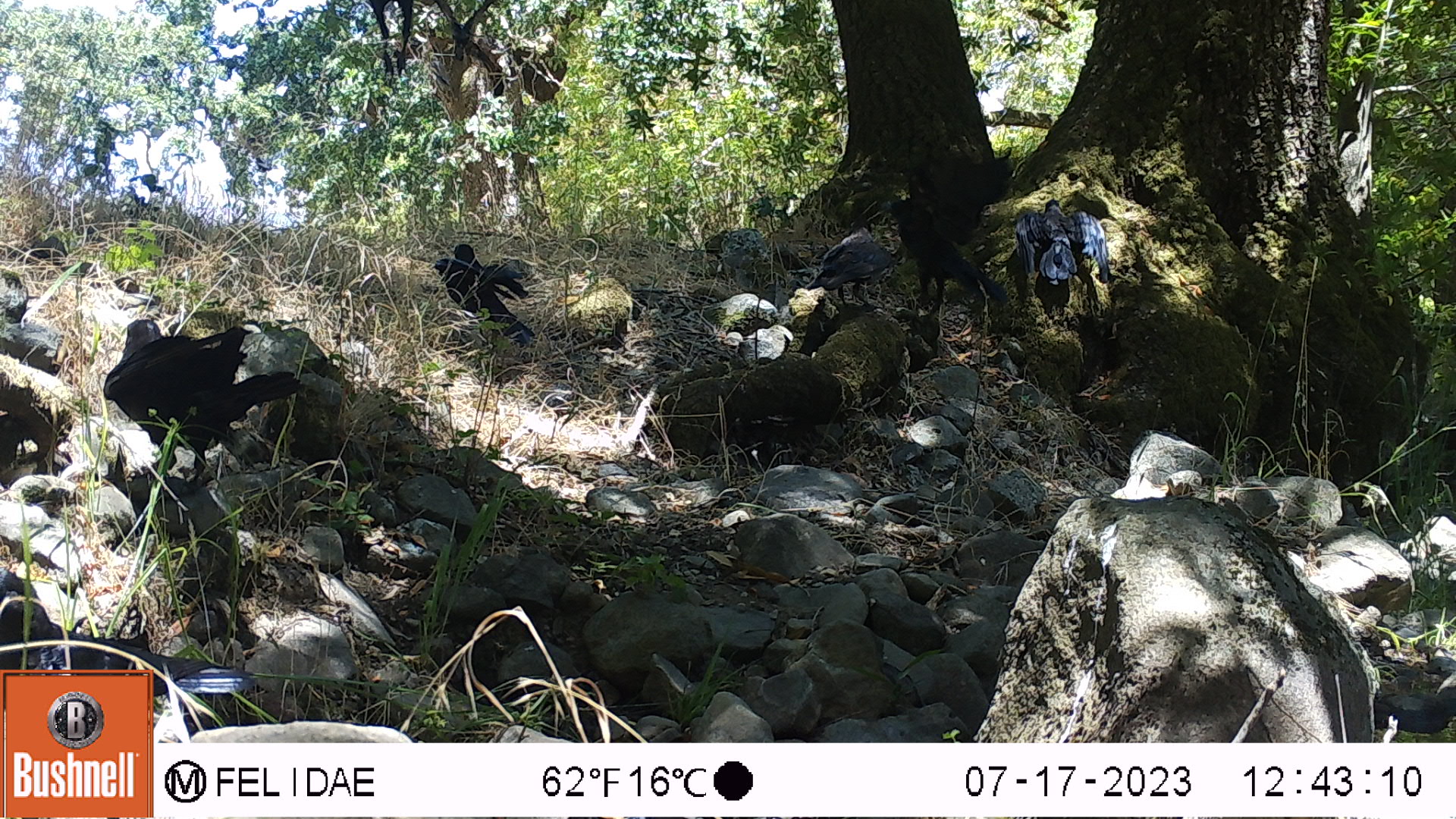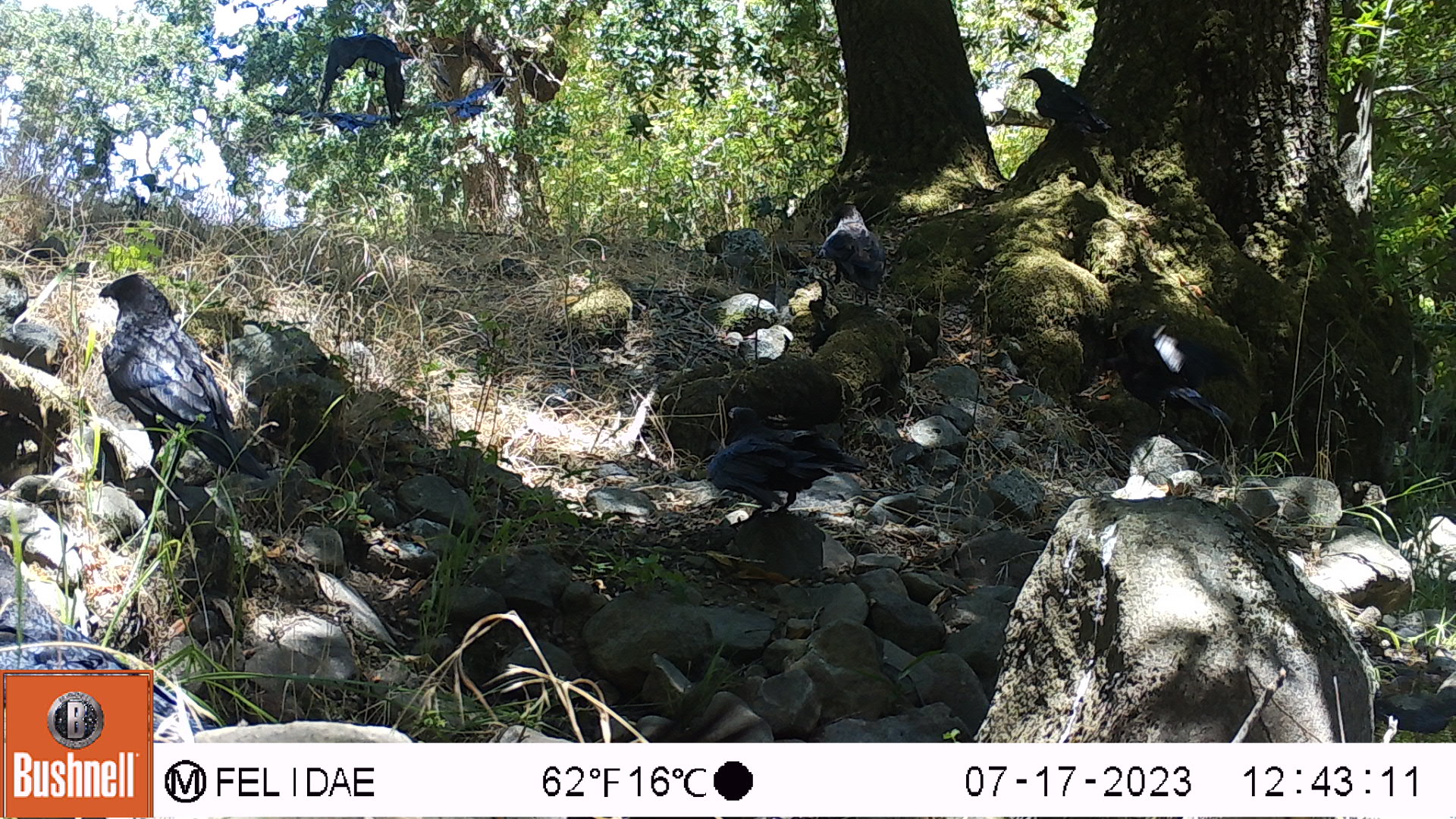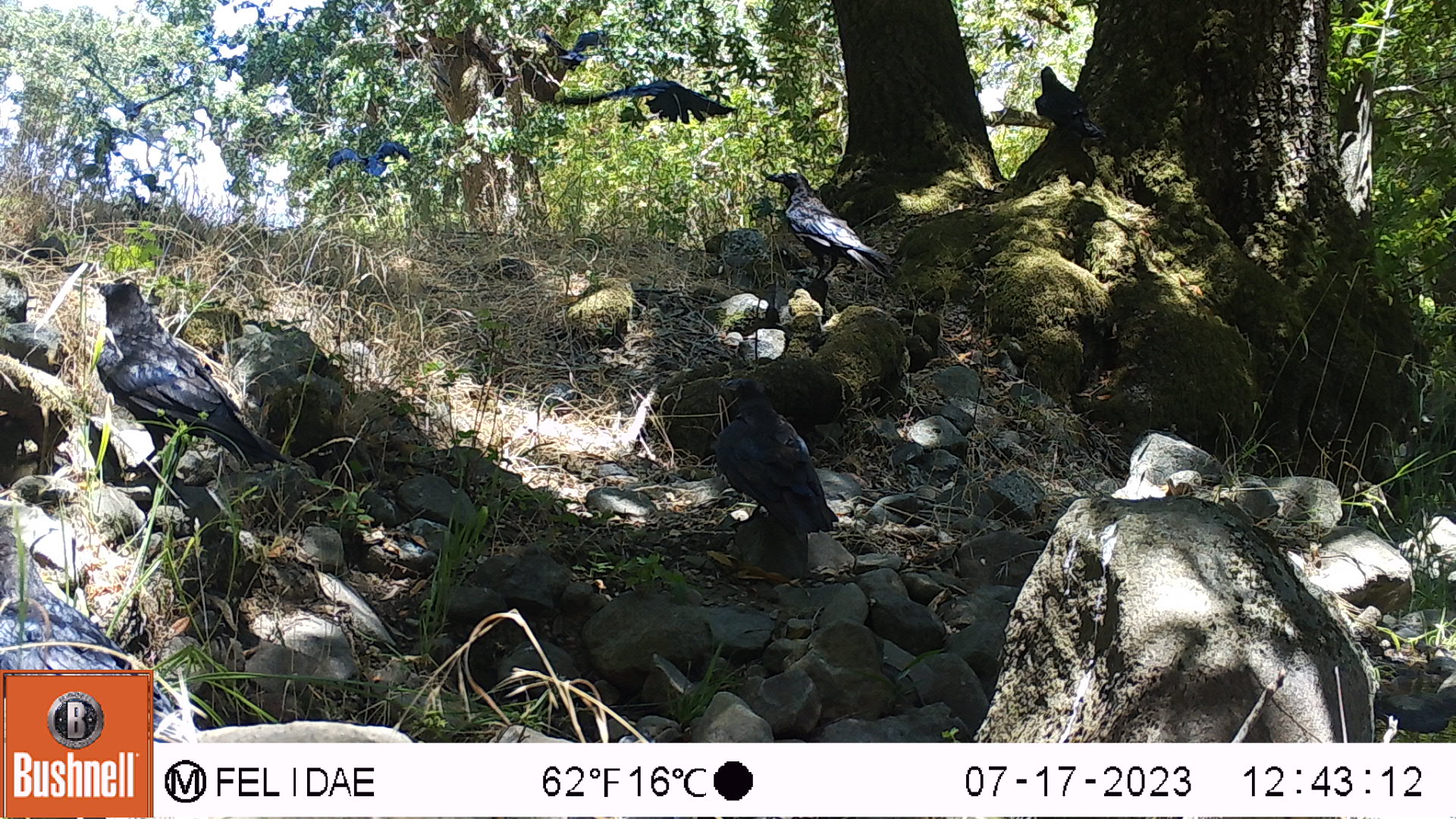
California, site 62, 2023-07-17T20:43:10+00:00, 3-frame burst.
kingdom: Animalia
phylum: Chordata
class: Aves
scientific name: Aves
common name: bird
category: unknown bird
Unknown bird (bird) (Aves).